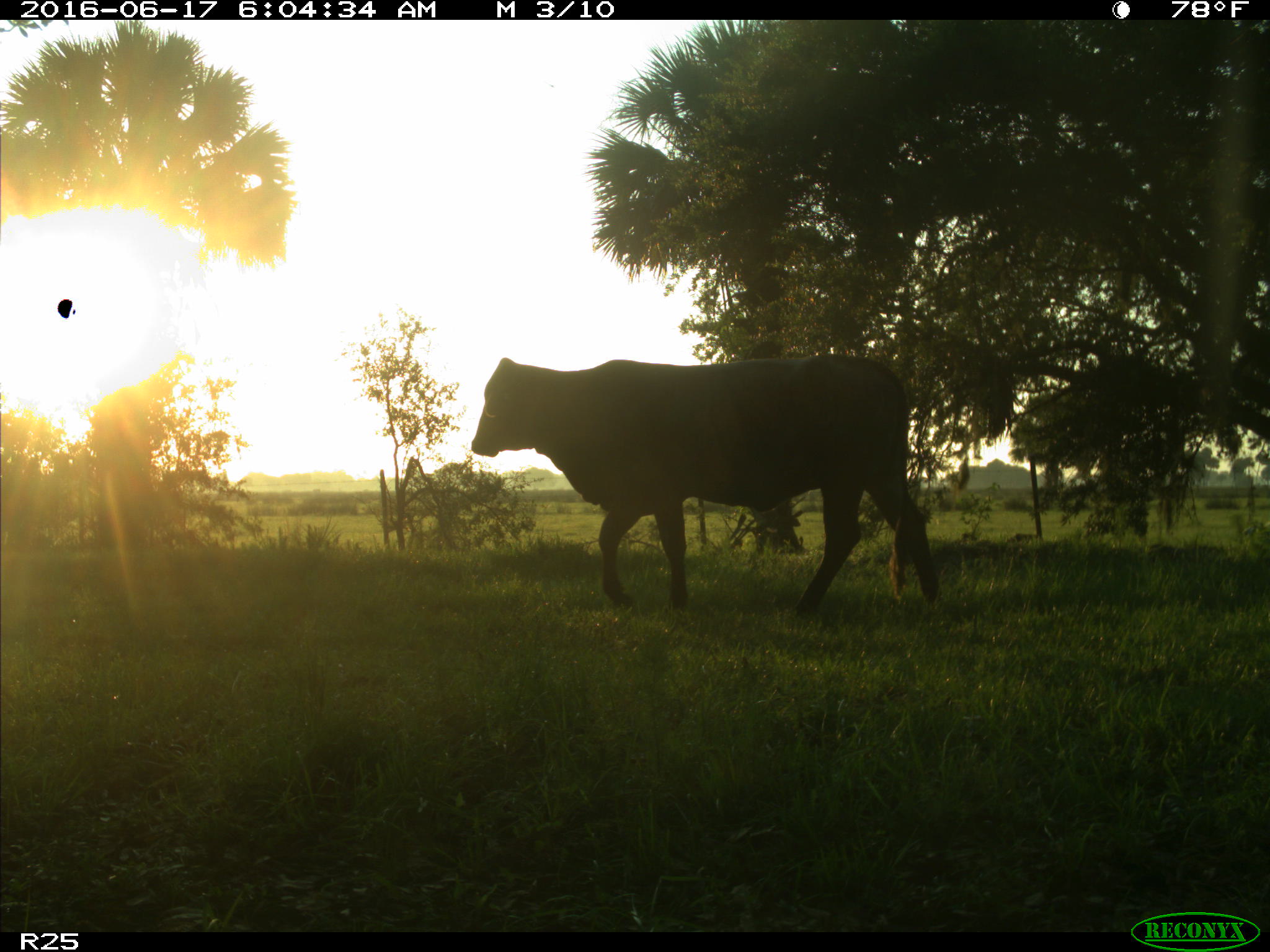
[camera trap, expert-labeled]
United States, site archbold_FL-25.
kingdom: Animalia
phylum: Chordata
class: Mammalia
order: Artiodactyla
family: Bovidae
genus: Bos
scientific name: Bos taurus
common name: domestic cow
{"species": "Bos taurus (domestic cow)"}